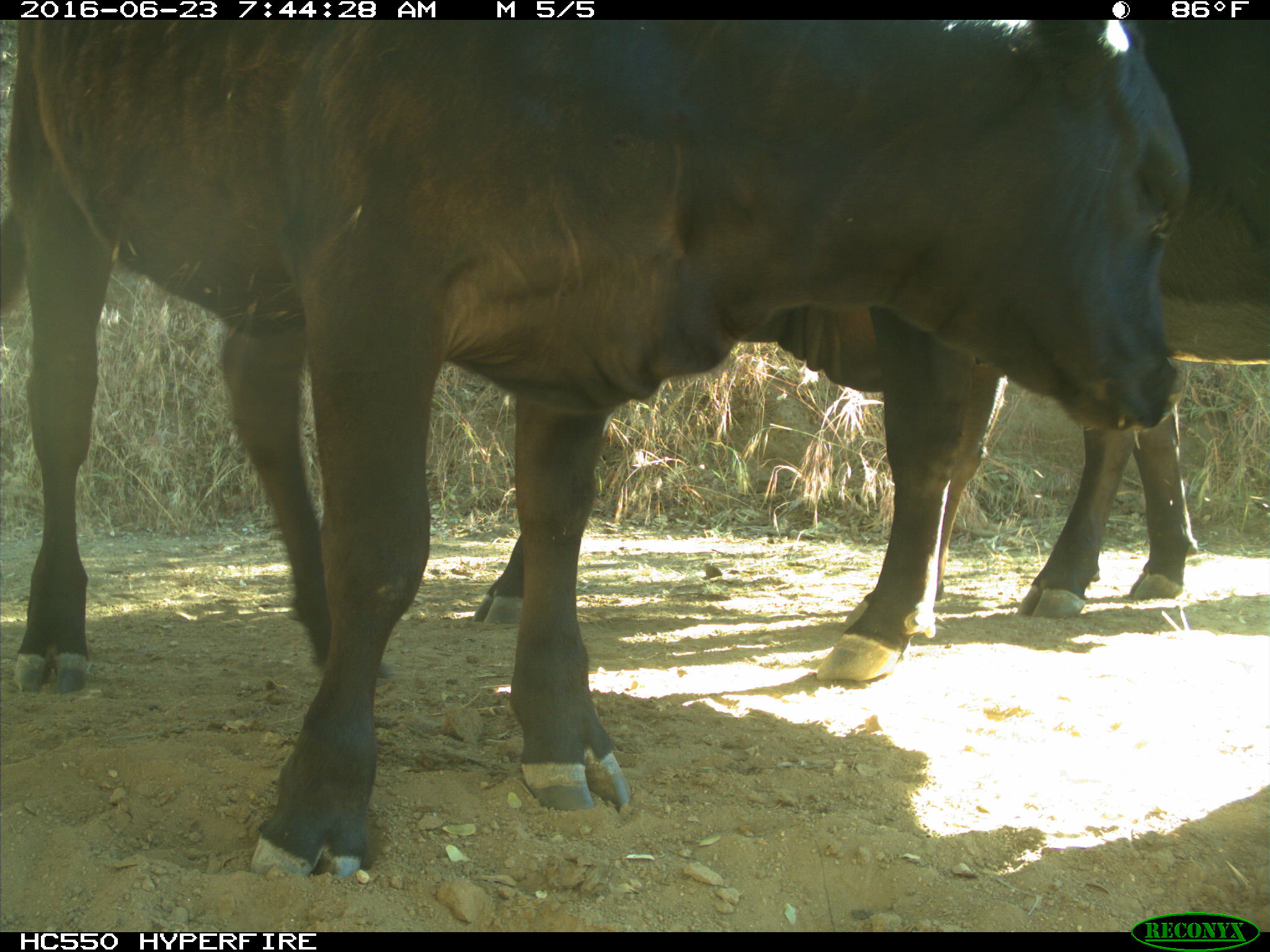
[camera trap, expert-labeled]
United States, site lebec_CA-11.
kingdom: Animalia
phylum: Chordata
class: Mammalia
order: Artiodactyla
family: Bovidae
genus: Bos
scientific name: Bos taurus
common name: domestic cow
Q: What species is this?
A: Bos taurus (domestic cow).